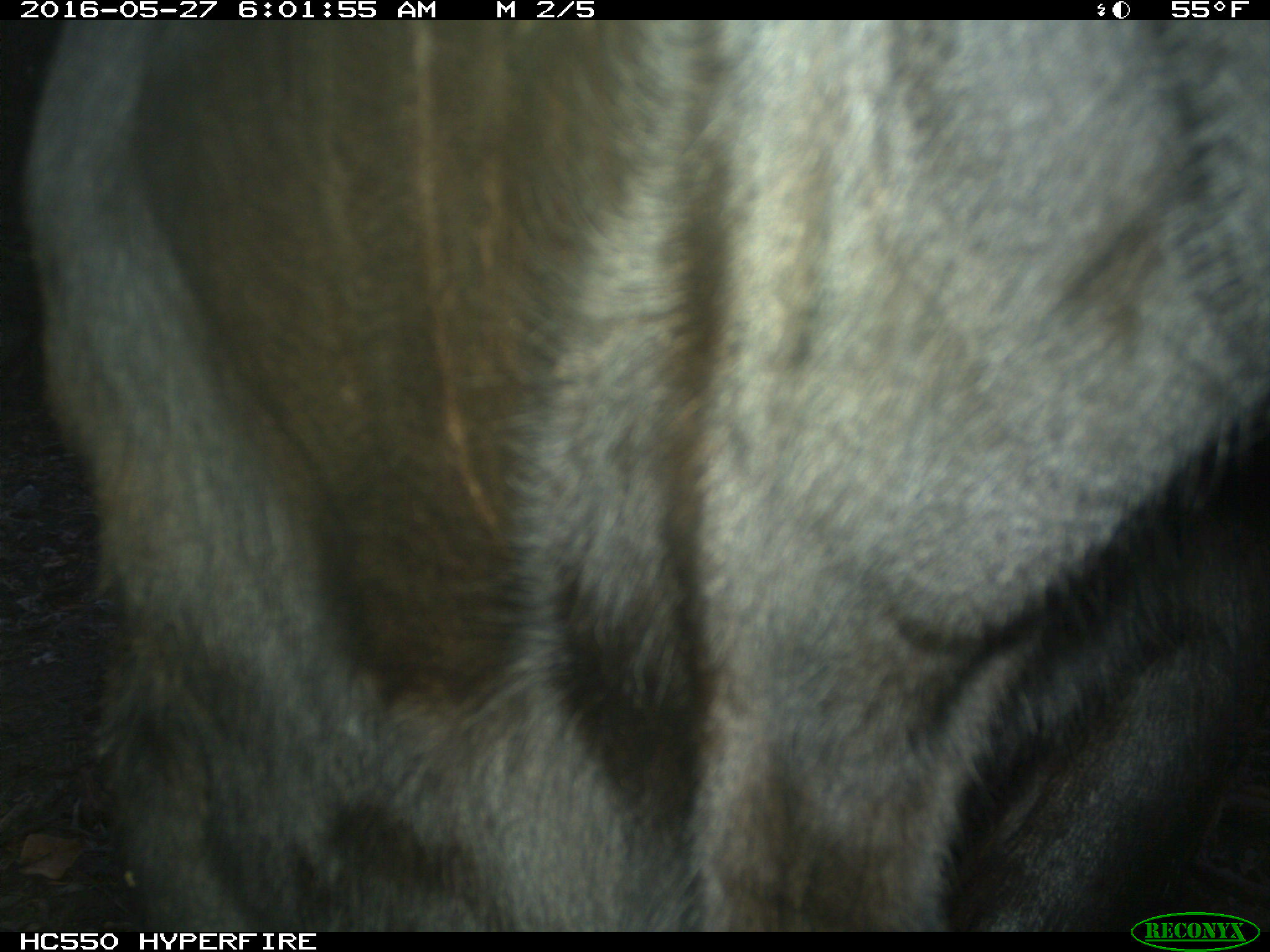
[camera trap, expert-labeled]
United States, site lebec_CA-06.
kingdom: Animalia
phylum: Chordata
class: Mammalia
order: Artiodactyla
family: Bovidae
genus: Bos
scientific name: Bos taurus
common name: domestic cow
Bos taurus (domestic cow).